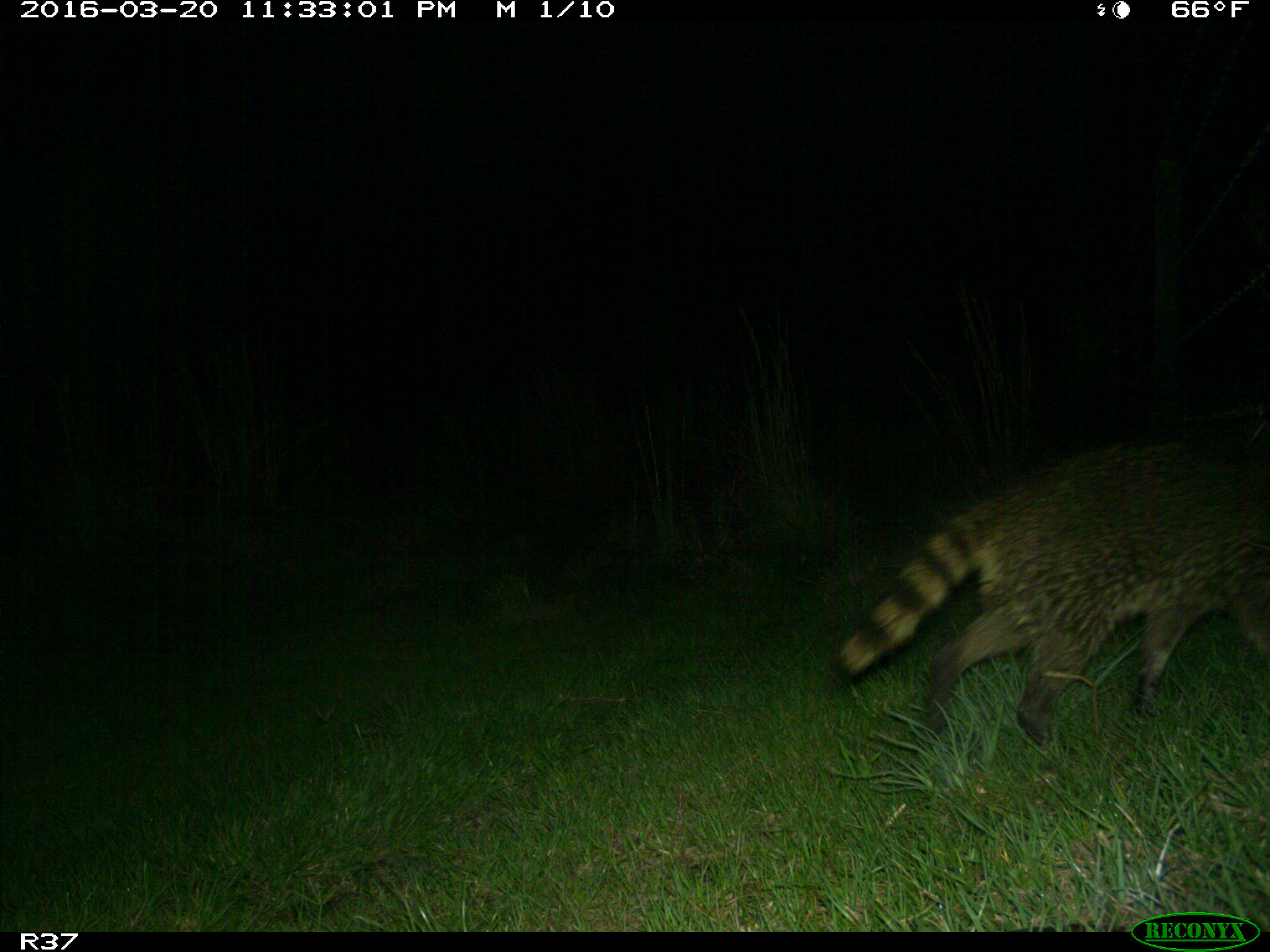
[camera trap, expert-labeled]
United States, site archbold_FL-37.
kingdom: Animalia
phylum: Chordata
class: Mammalia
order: Carnivora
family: Procyonidae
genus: Procyon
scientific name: Procyon lotor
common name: common raccoon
Procyon lotor (common raccoon).